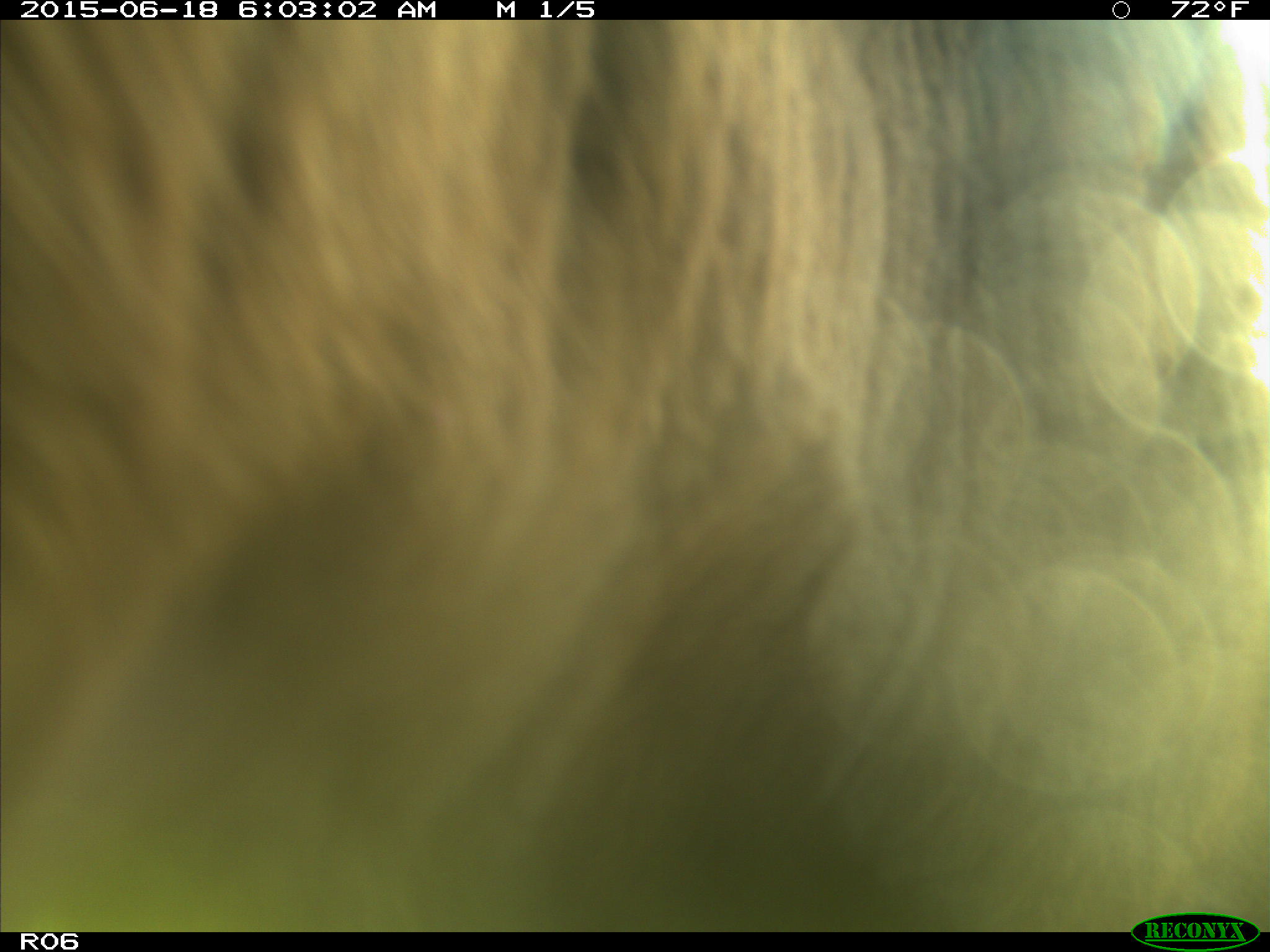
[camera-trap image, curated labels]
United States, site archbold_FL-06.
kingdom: Animalia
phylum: Chordata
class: Mammalia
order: Artiodactyla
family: Bovidae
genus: Bos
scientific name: Bos taurus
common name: domestic cow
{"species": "Bos taurus (domestic cow)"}